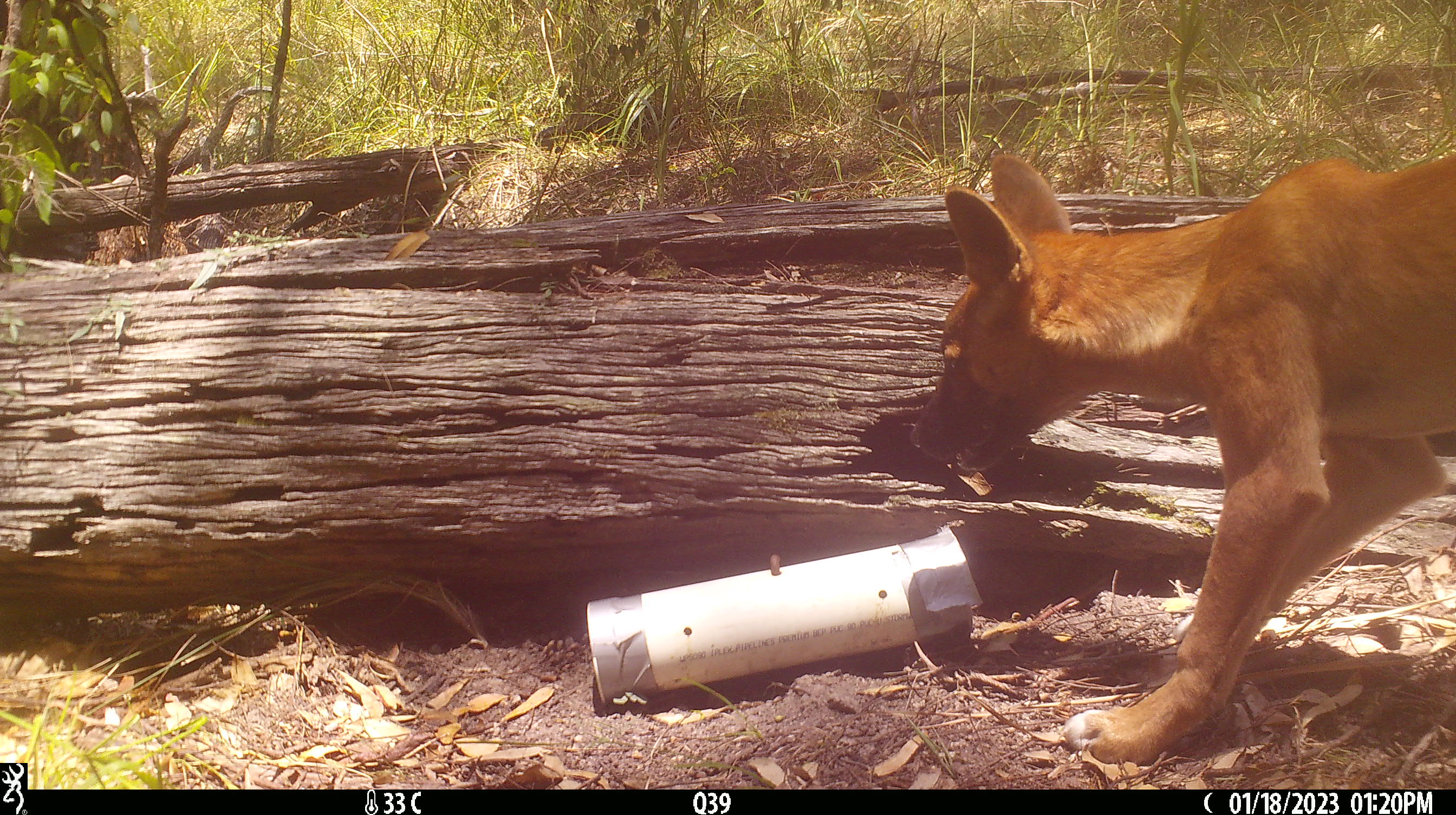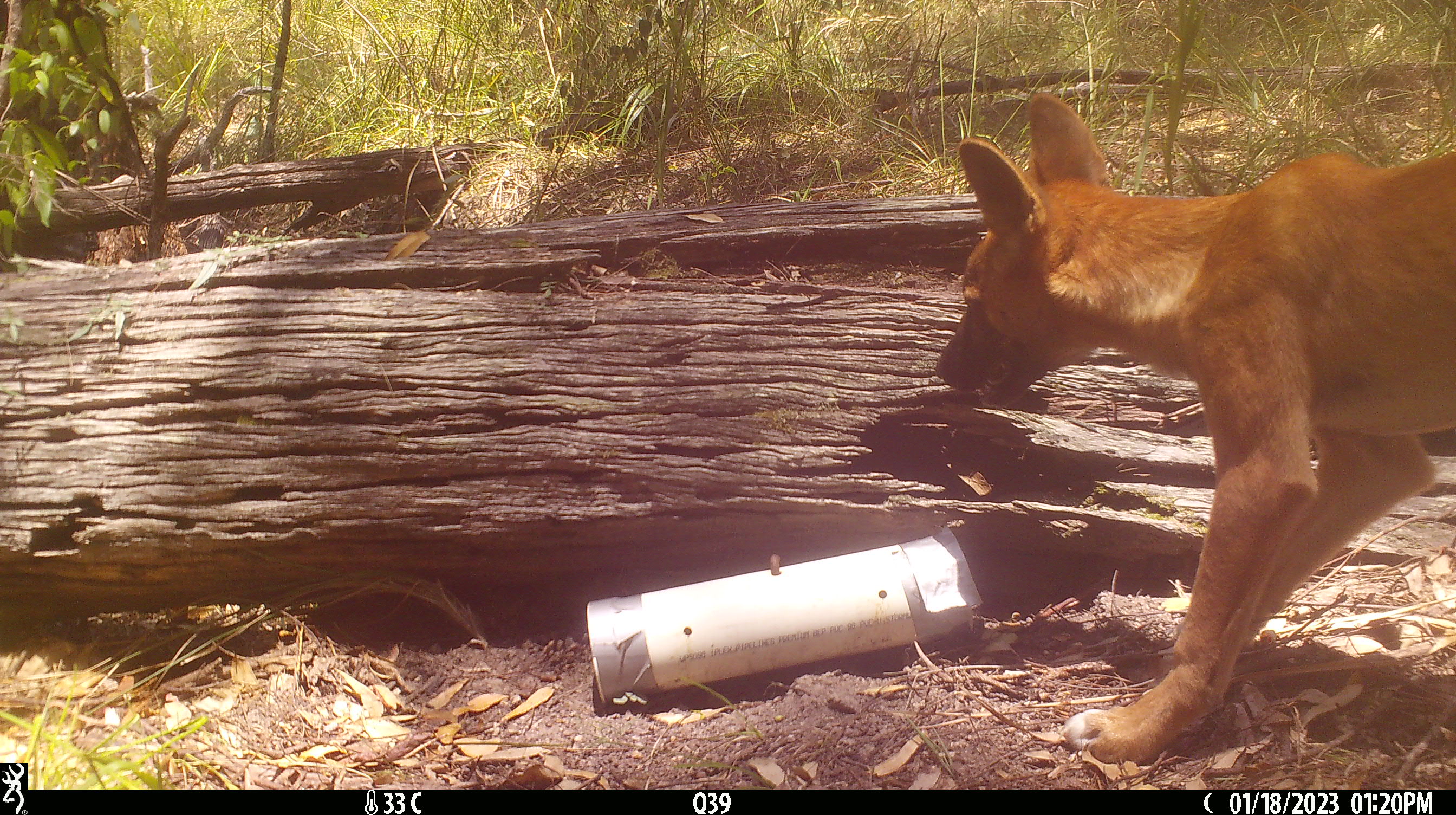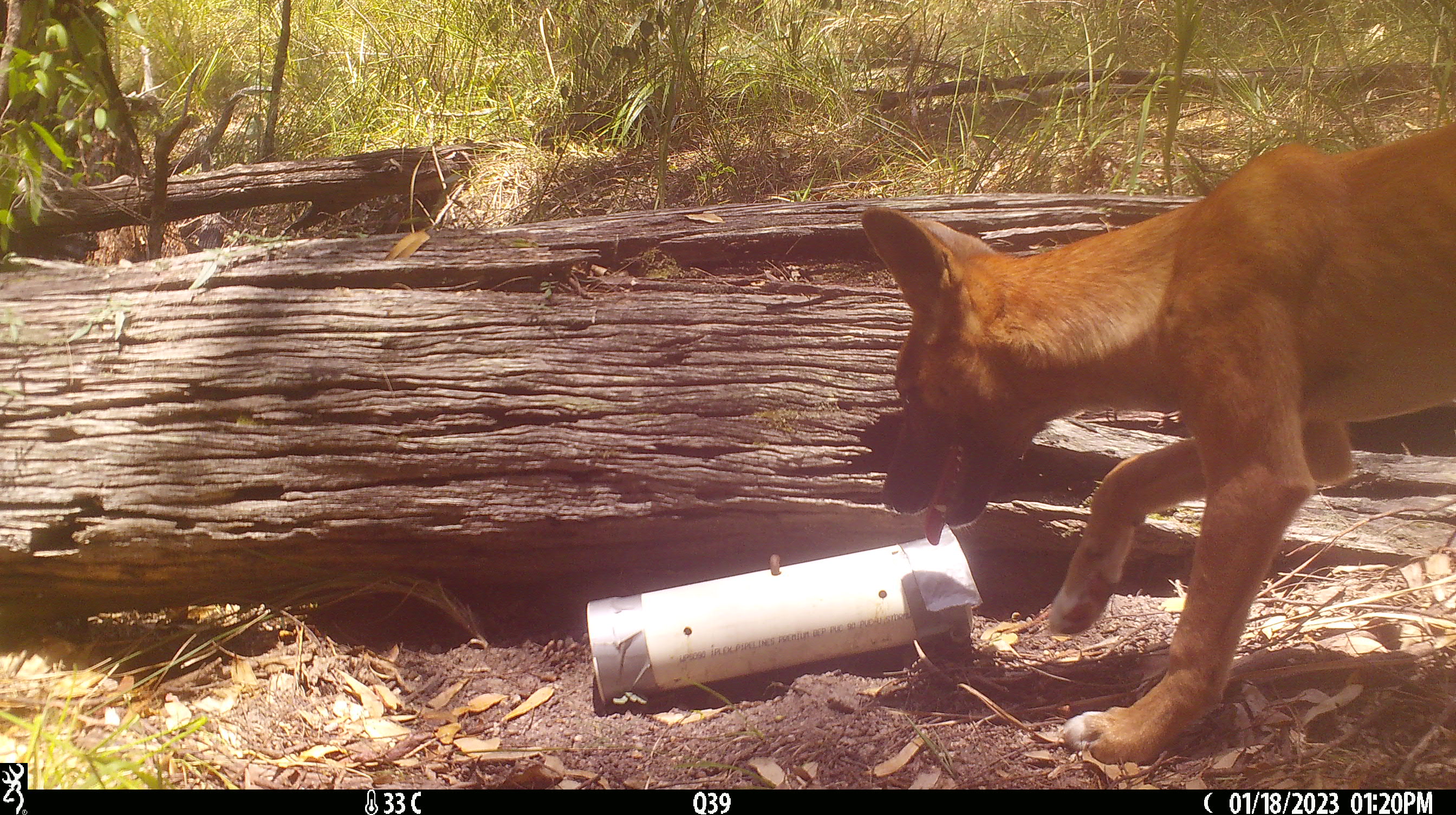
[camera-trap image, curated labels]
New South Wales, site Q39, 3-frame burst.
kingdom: Animalia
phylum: Chordata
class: Mammalia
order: Carnivora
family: Canidae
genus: Canis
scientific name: Canis familiaris dingo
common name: dingo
Dingo (Canis familiaris dingo).